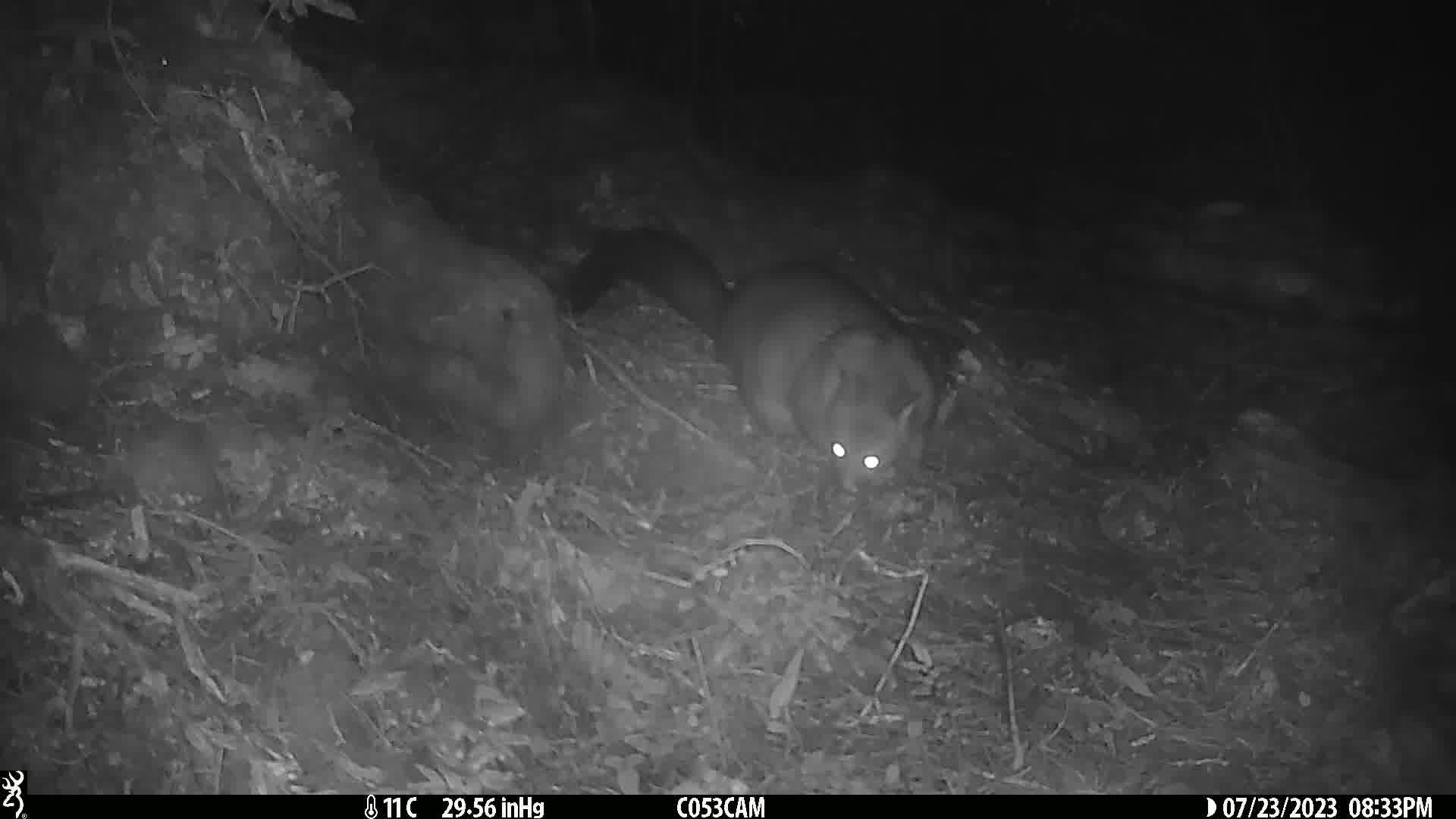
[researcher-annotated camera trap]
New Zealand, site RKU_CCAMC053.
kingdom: Animalia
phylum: Chordata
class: Mammalia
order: Diprotodontia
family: Phalangeridae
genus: Trichosurus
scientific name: Trichosurus vulpecula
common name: common brushtail possum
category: possum